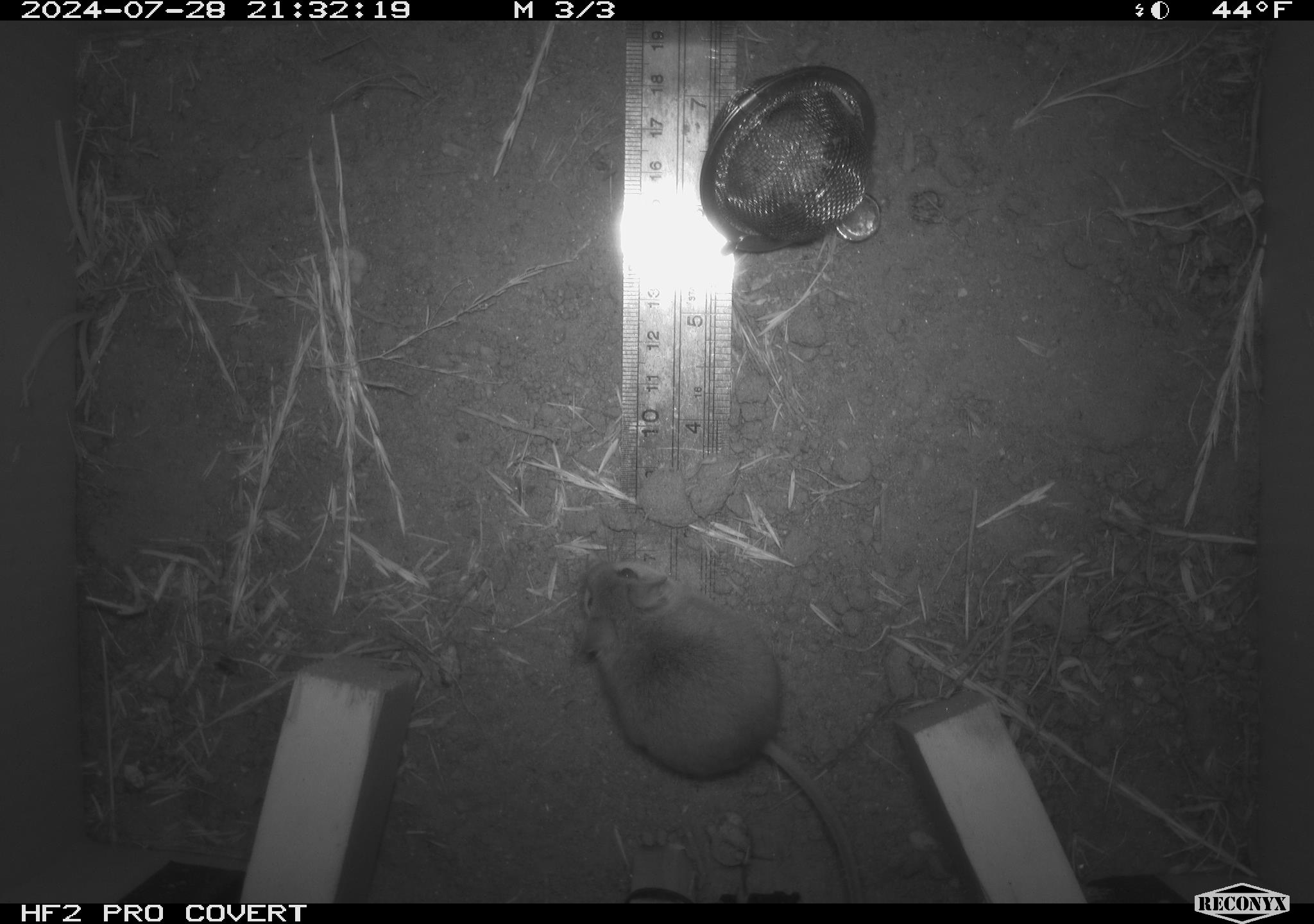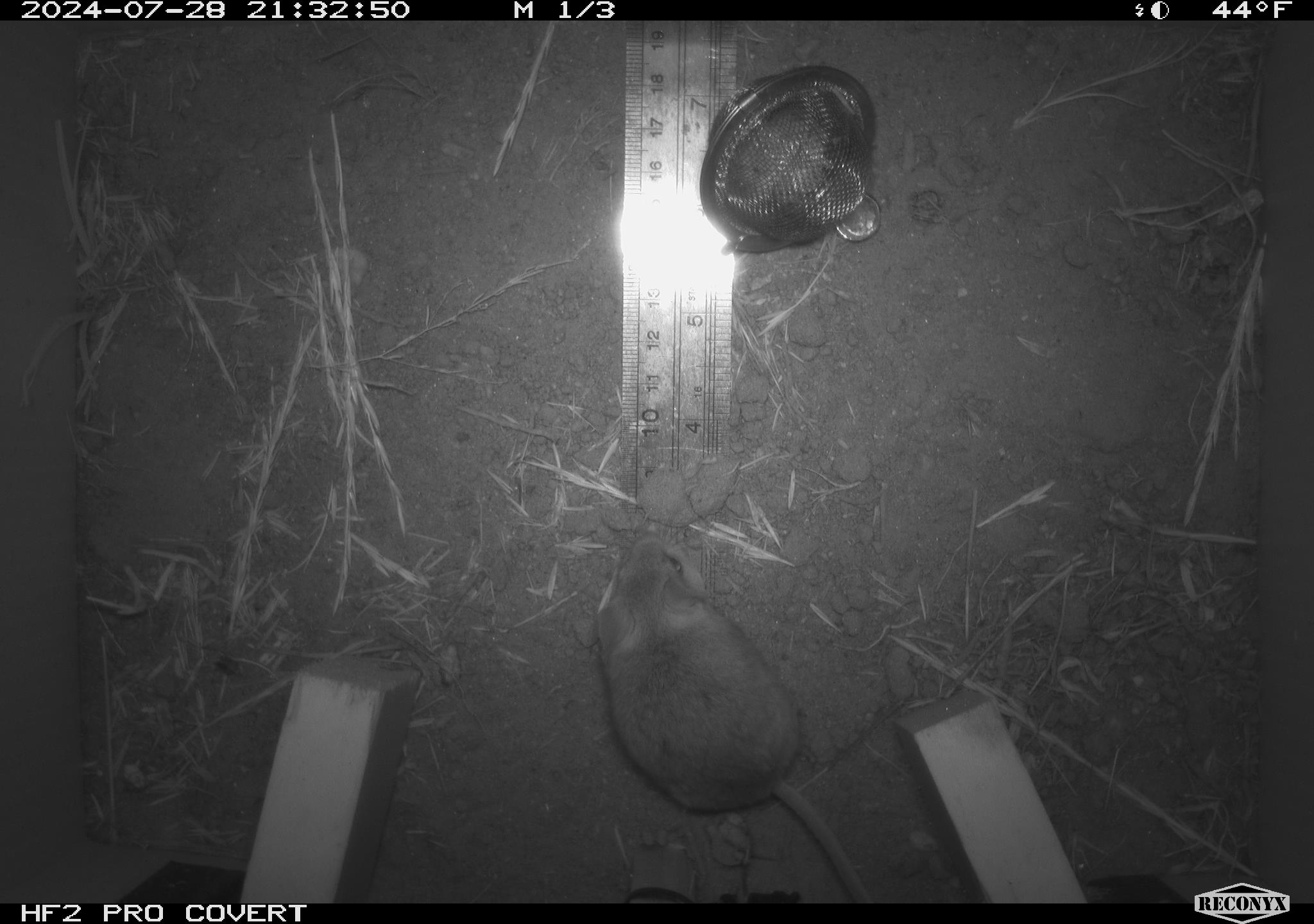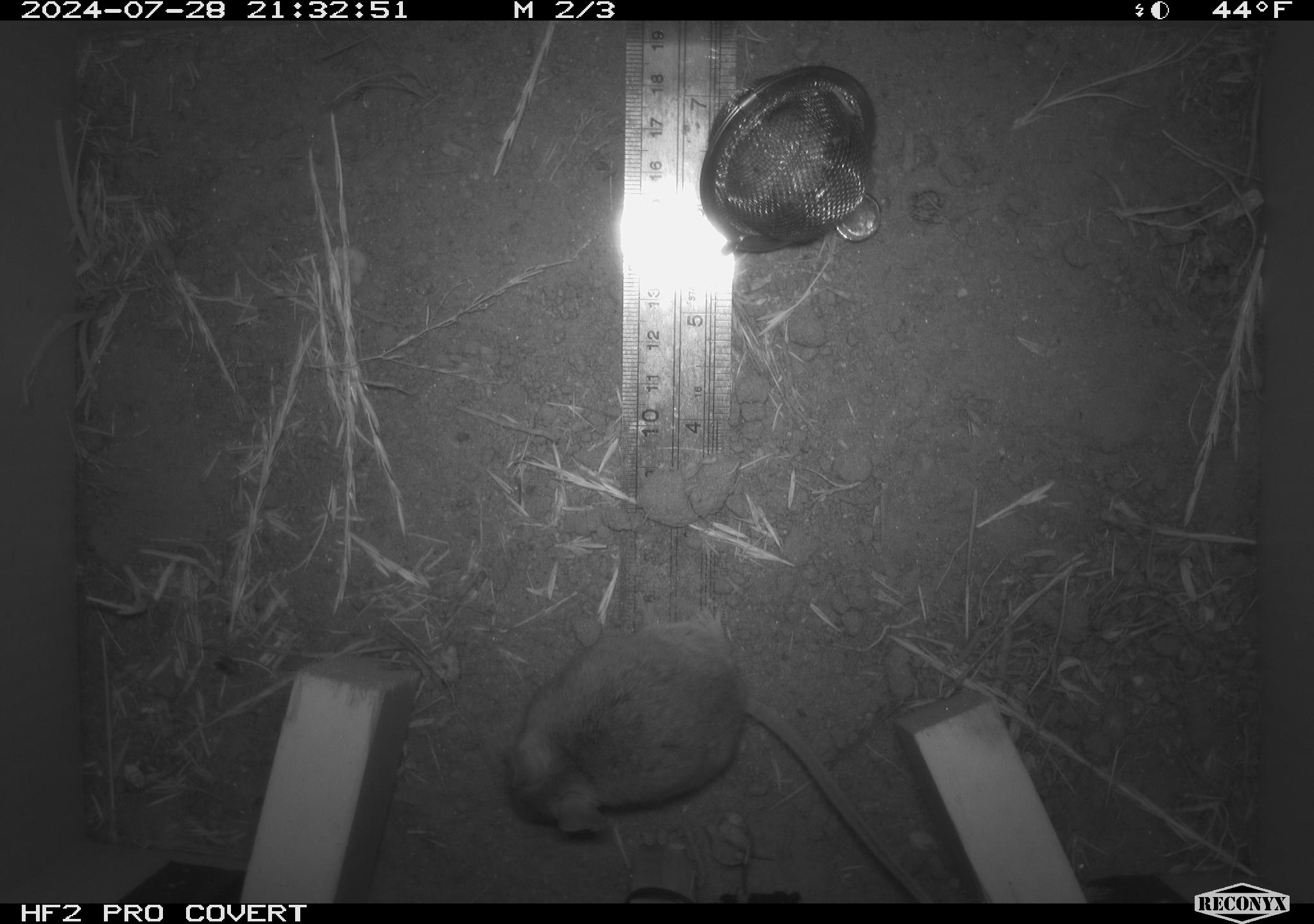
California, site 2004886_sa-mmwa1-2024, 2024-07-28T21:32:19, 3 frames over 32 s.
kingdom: Animalia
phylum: Chordata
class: Mammalia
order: Rodentia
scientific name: Rodentia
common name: mouse species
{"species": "mouse species (Rodentia)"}